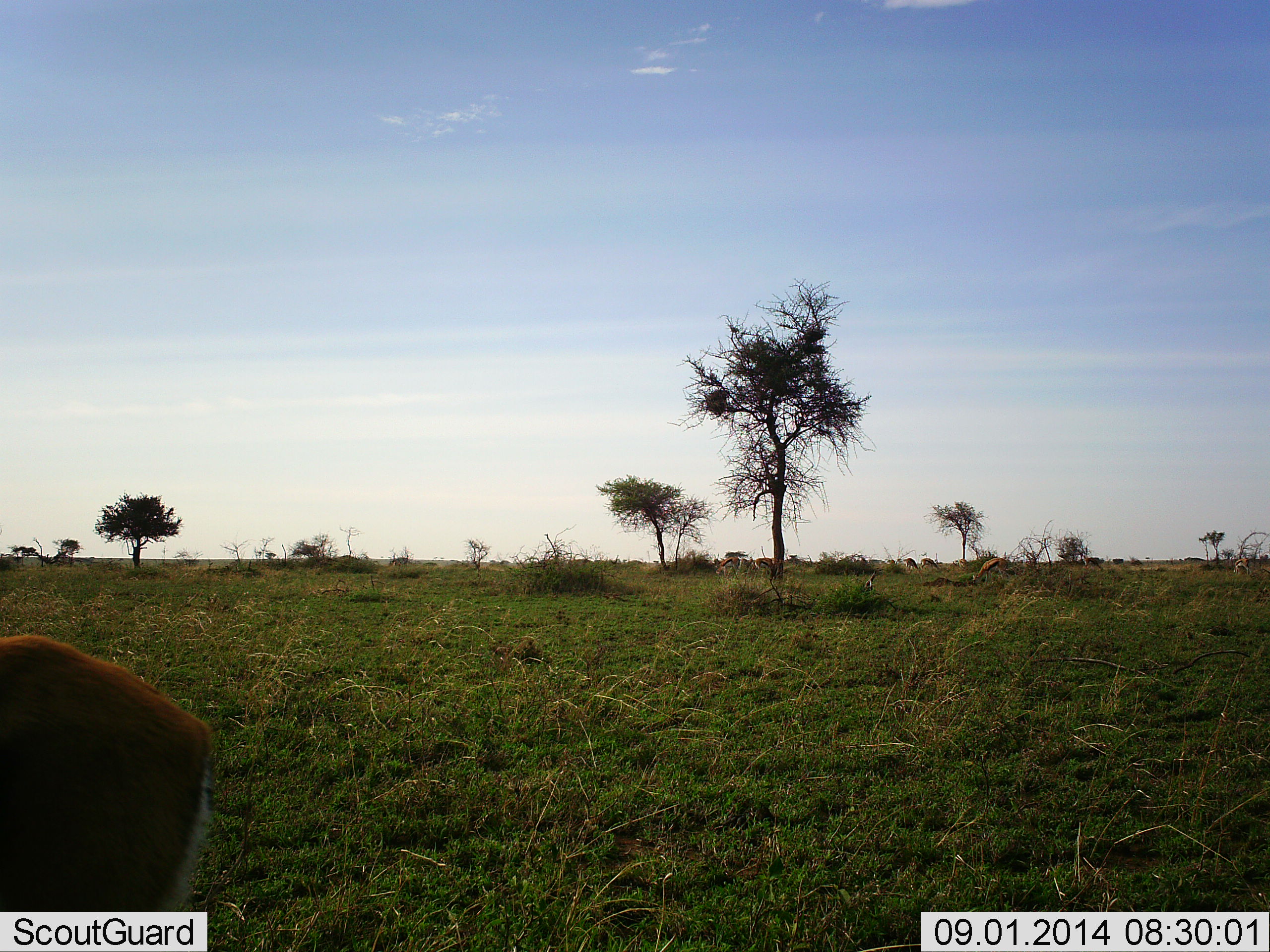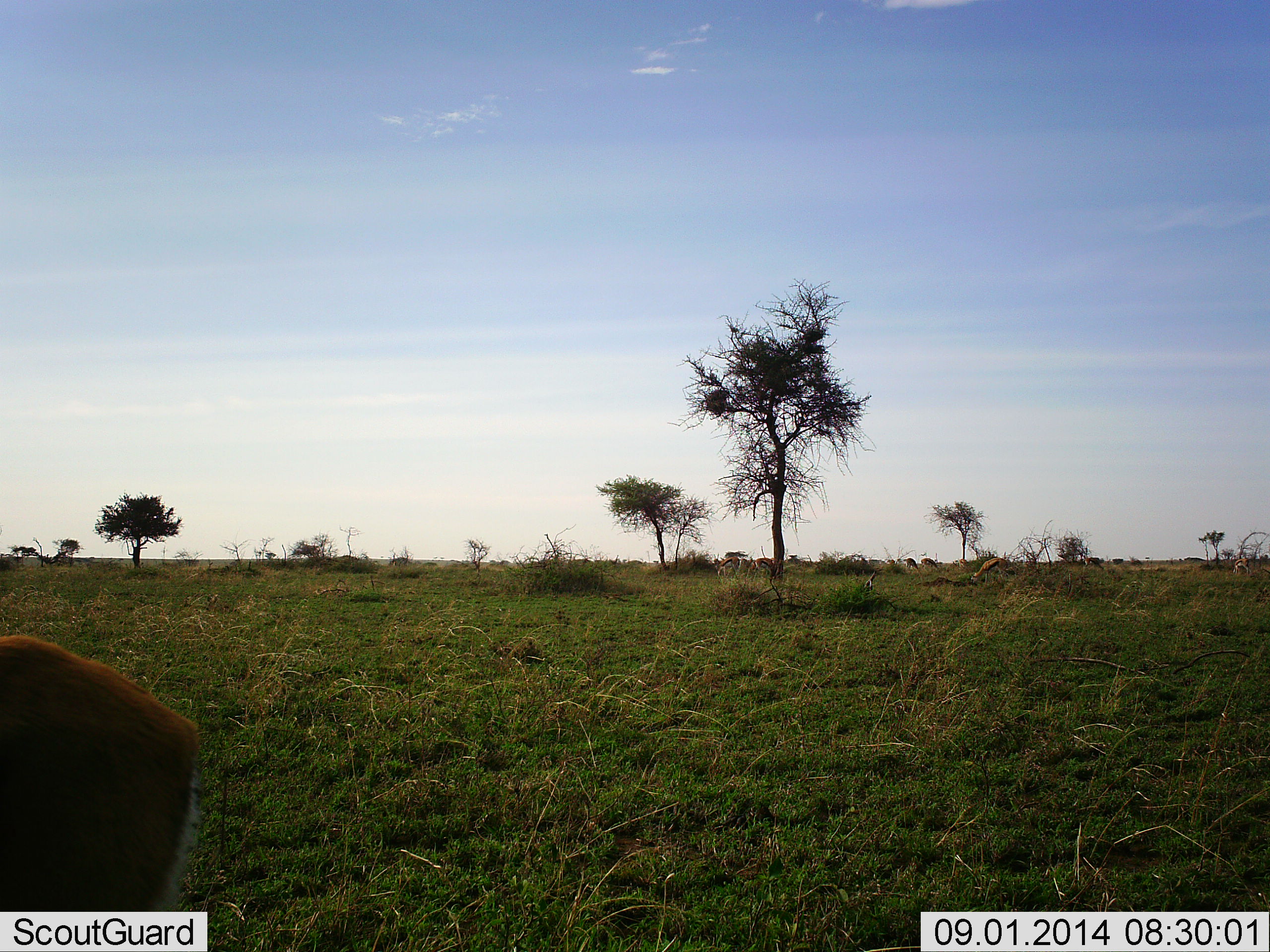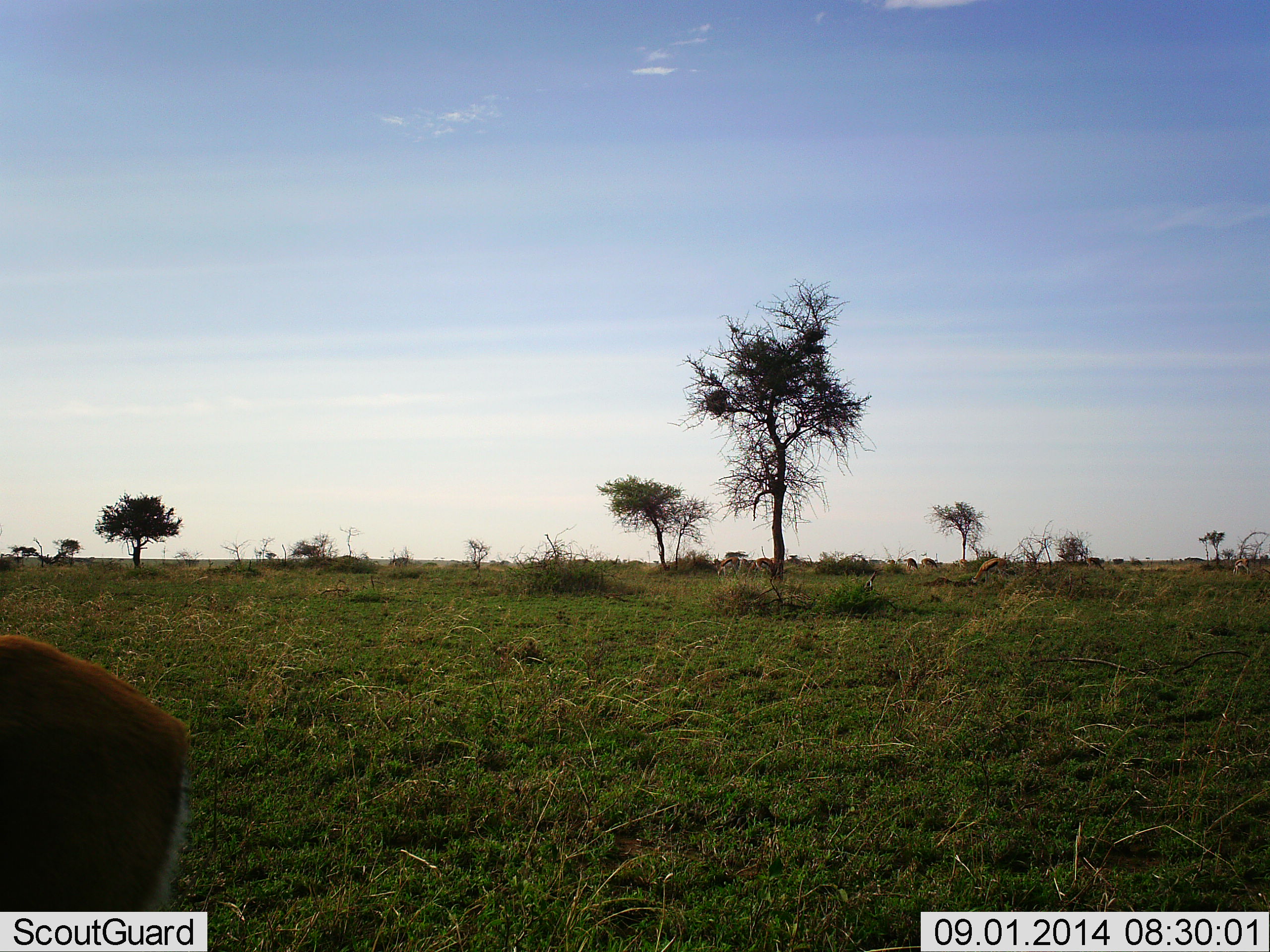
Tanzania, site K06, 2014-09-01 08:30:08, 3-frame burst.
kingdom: Animalia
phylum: Chordata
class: Mammalia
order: Artiodactyla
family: Bovidae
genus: Eudorcas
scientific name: Eudorcas thomsonii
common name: thomson's gazelle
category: gazellethomsons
Gazellethomsons (thomson's gazelle) (Eudorcas thomsonii), count 5. Behavior (volunteer vote fractions): standing 40%, resting 0%, moving 20%, interacting 0%. Young present (vote fraction): 0%. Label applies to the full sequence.